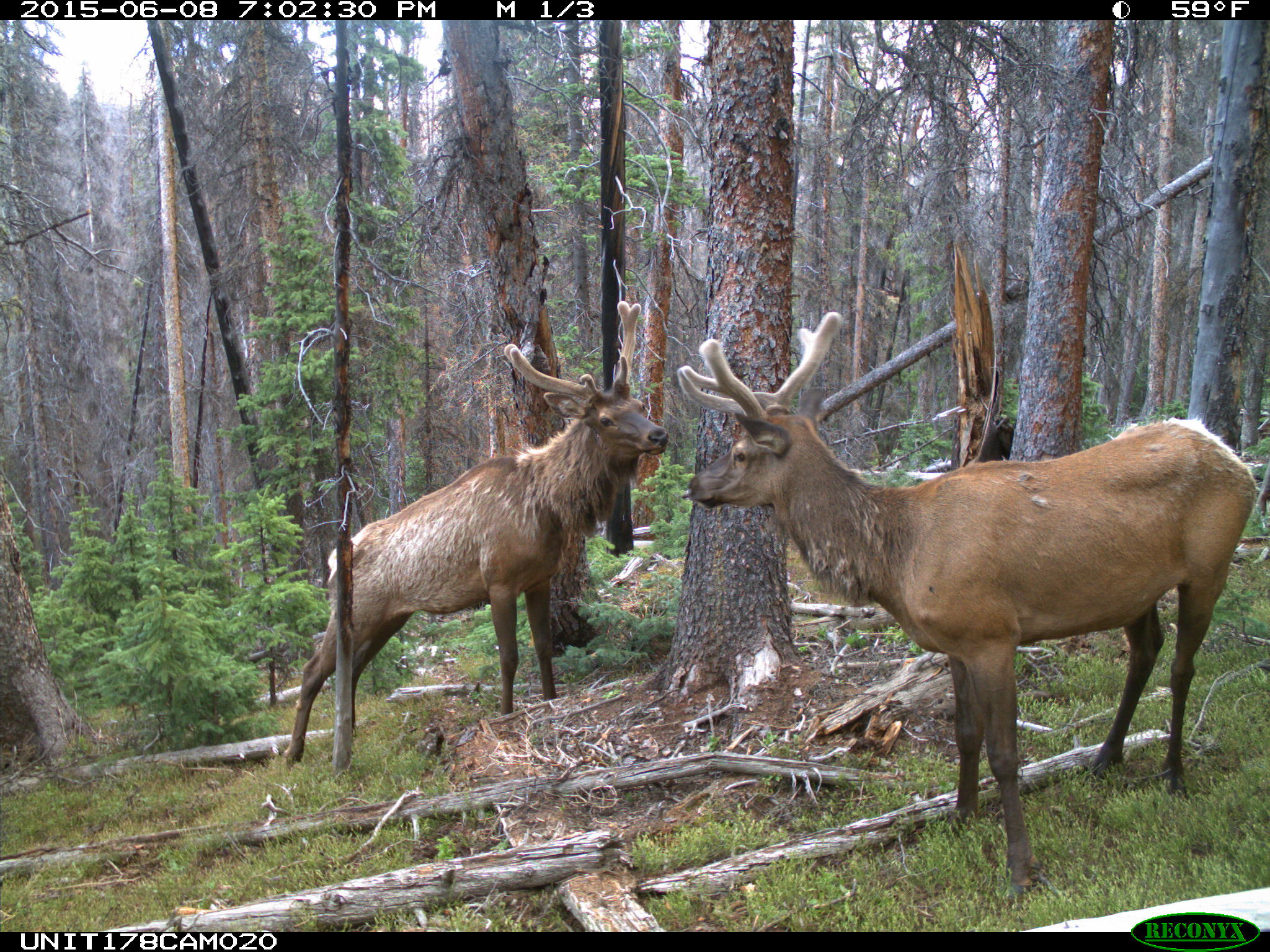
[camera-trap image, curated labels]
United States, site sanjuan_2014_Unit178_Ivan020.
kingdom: Animalia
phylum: Chordata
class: Mammalia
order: Artiodactyla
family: Cervidae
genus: Cervus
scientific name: Cervus elaphus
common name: red deer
Cervus elaphus (red deer).